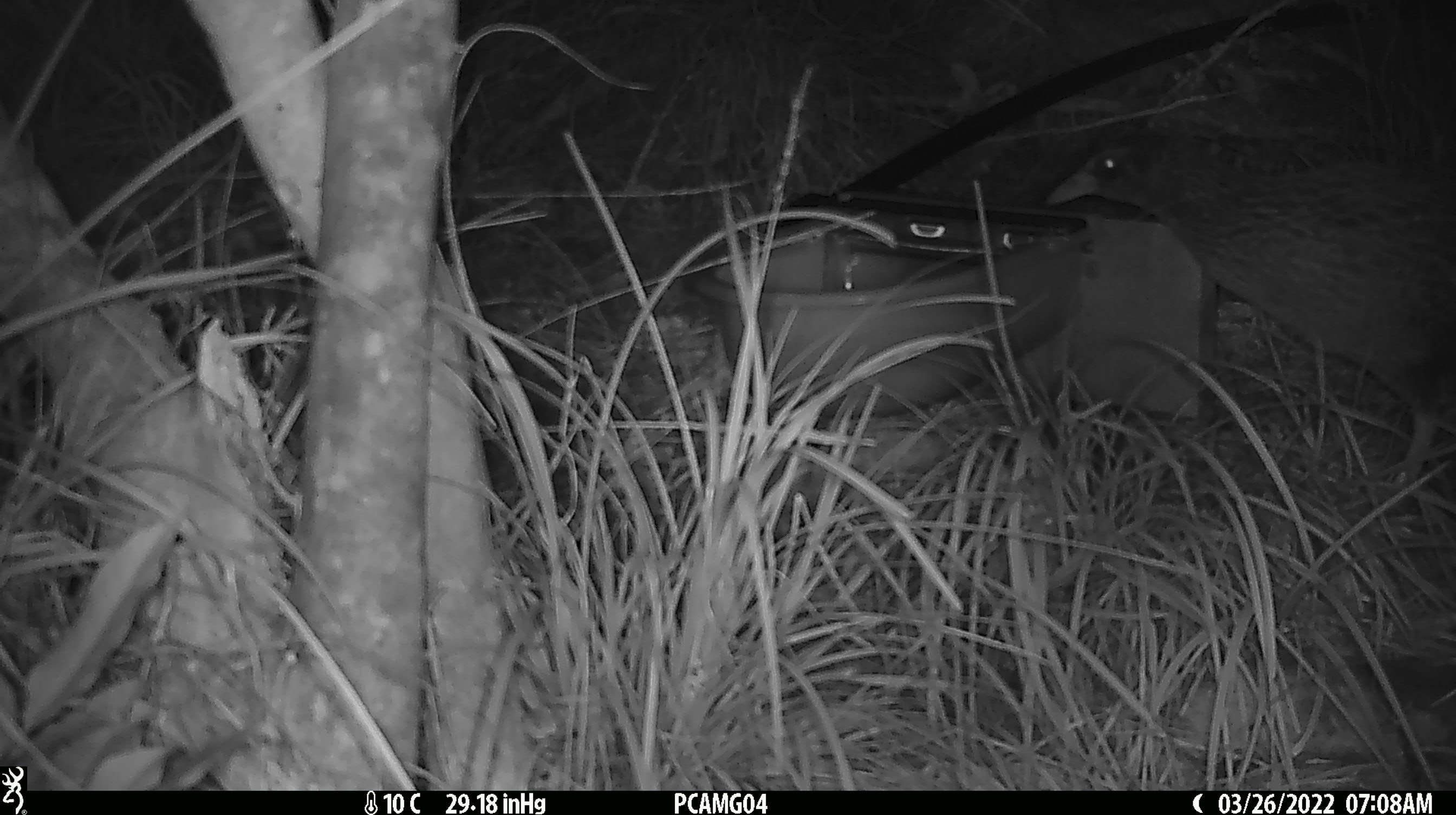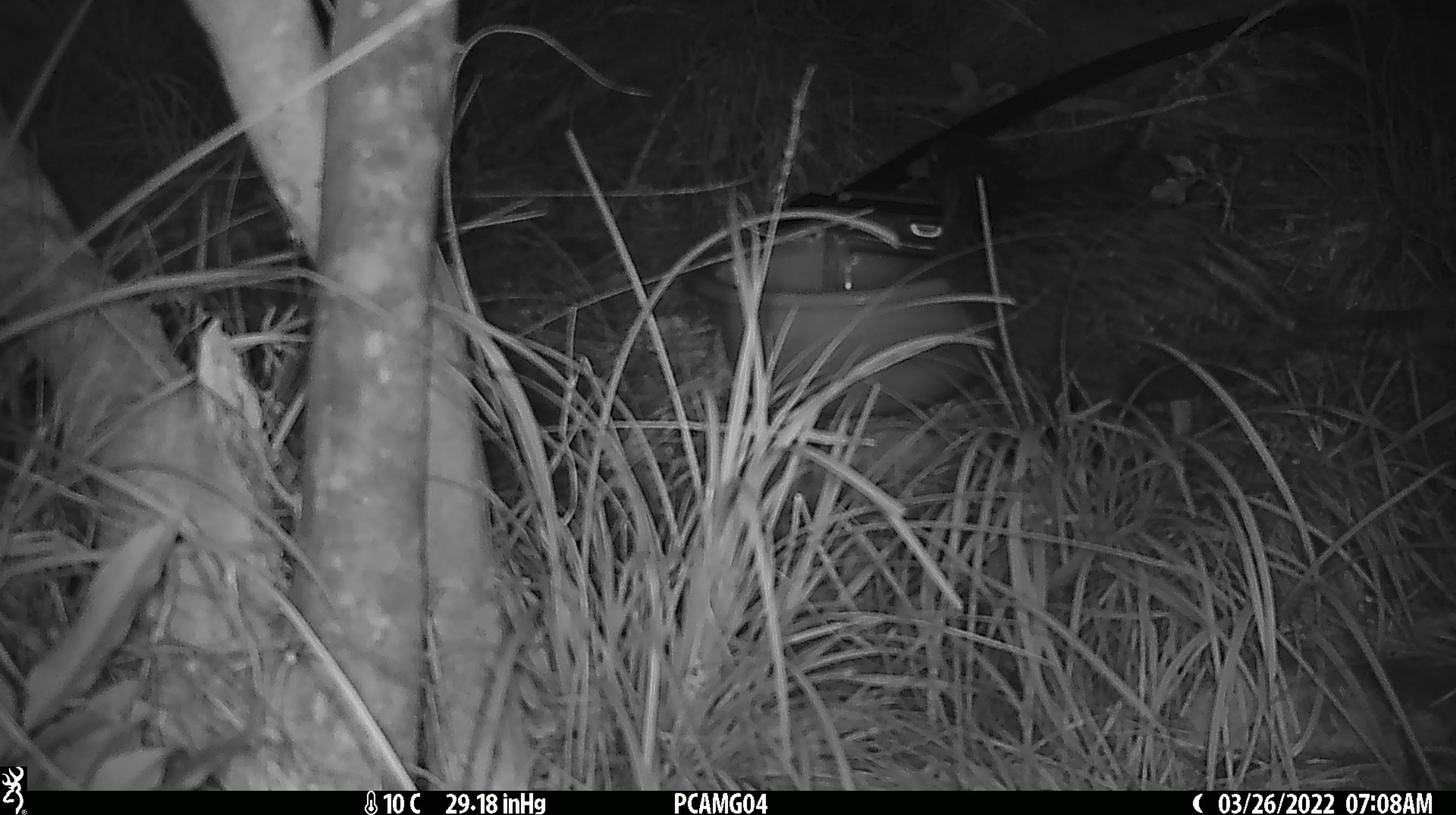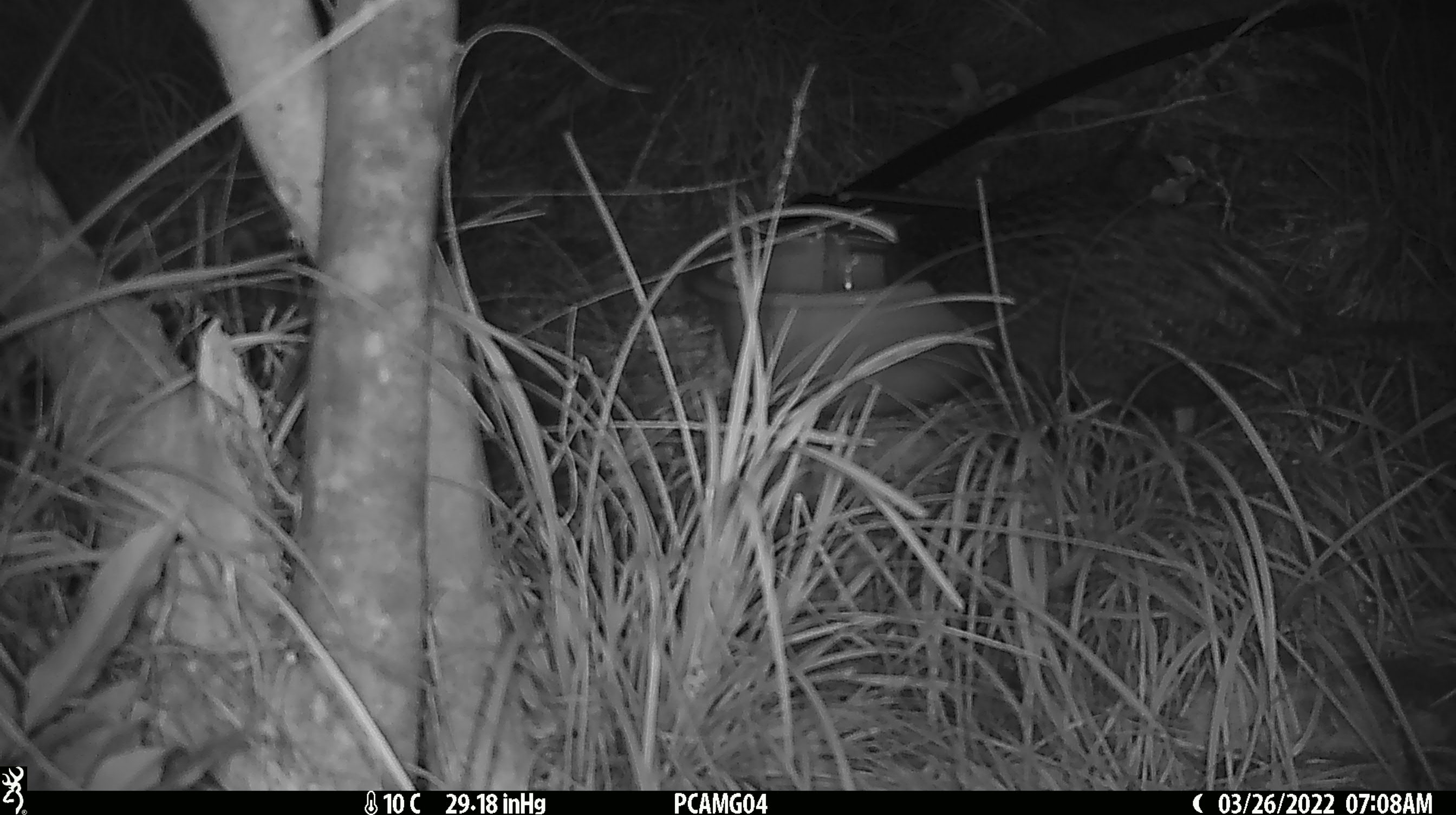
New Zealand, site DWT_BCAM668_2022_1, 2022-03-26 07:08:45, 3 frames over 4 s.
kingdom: Animalia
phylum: Chordata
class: Aves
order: Gruiformes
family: Rallidae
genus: Gallirallus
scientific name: Gallirallus australis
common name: weka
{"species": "weka (Gallirallus australis)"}